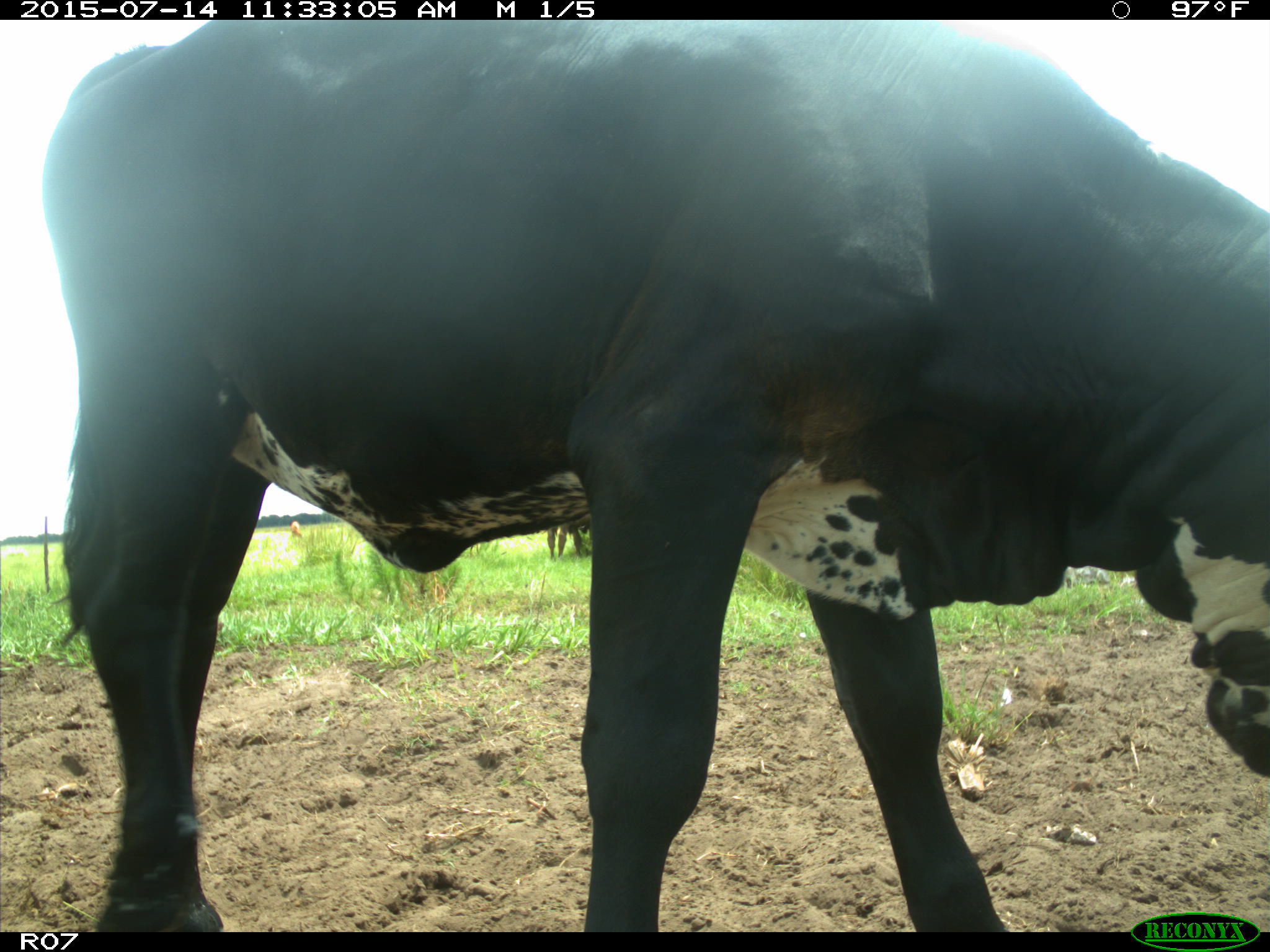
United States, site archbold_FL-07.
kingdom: Animalia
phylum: Chordata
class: Mammalia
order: Artiodactyla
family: Bovidae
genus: Bos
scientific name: Bos taurus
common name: domestic cow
Bos taurus (domestic cow).